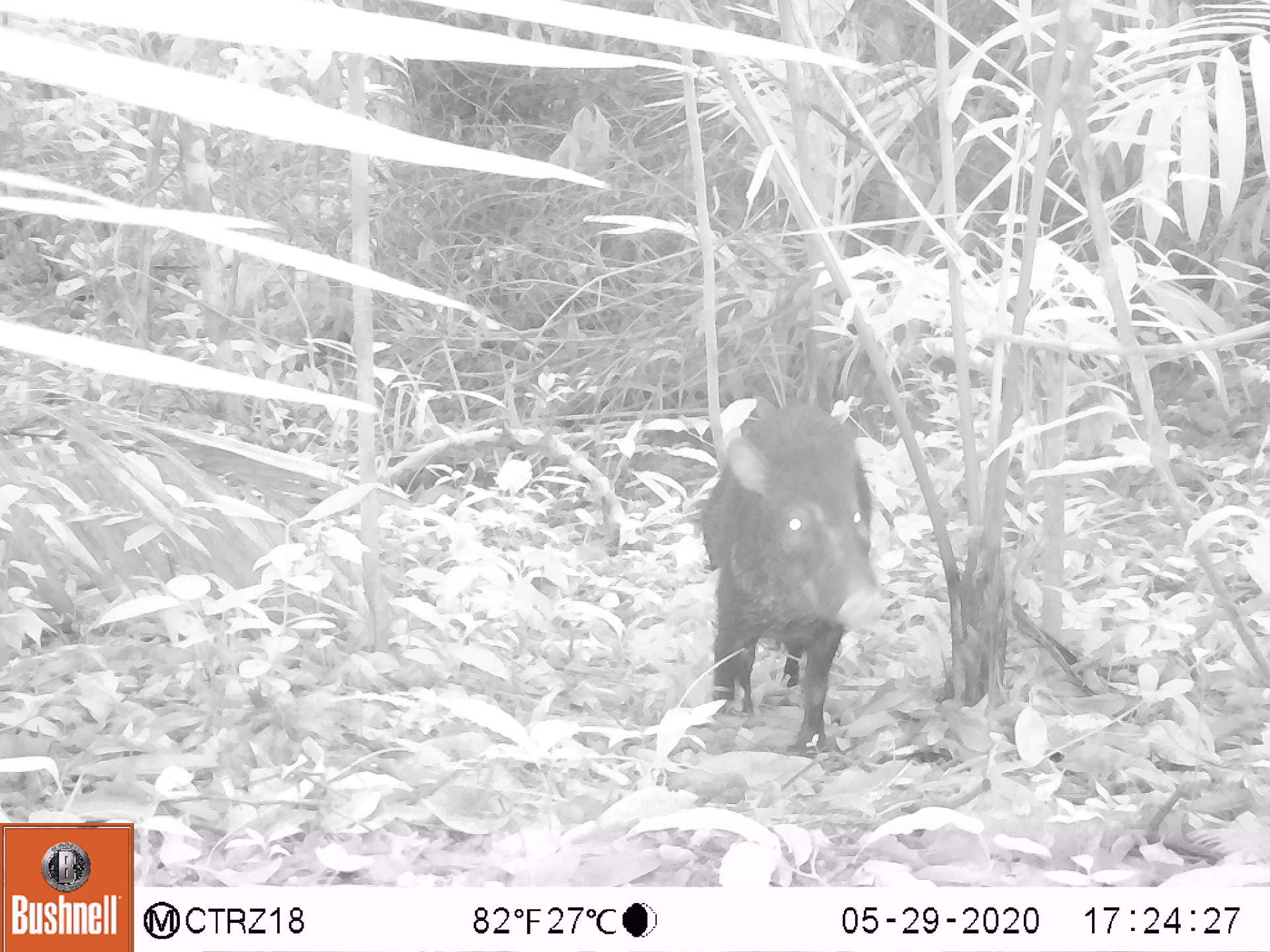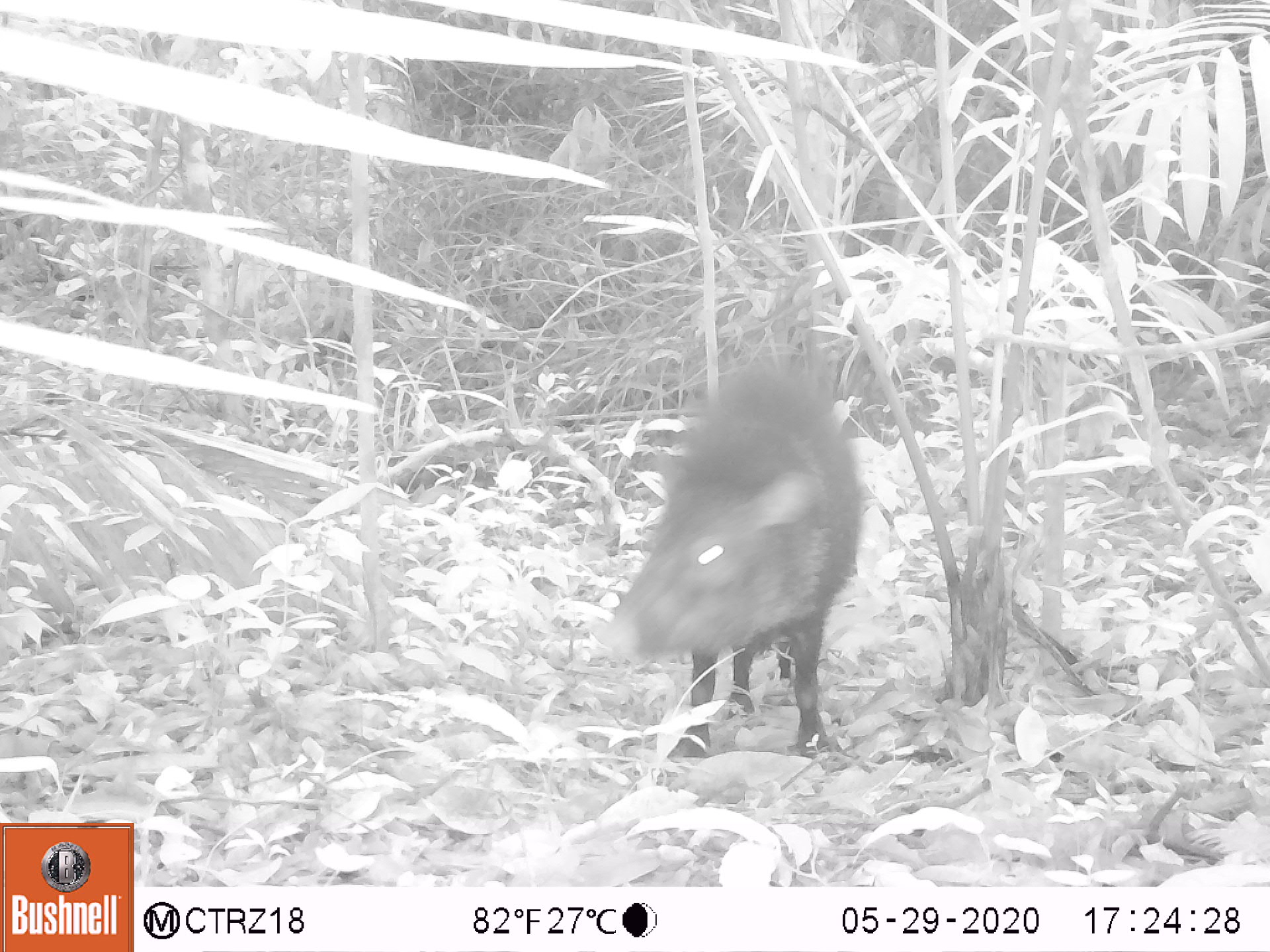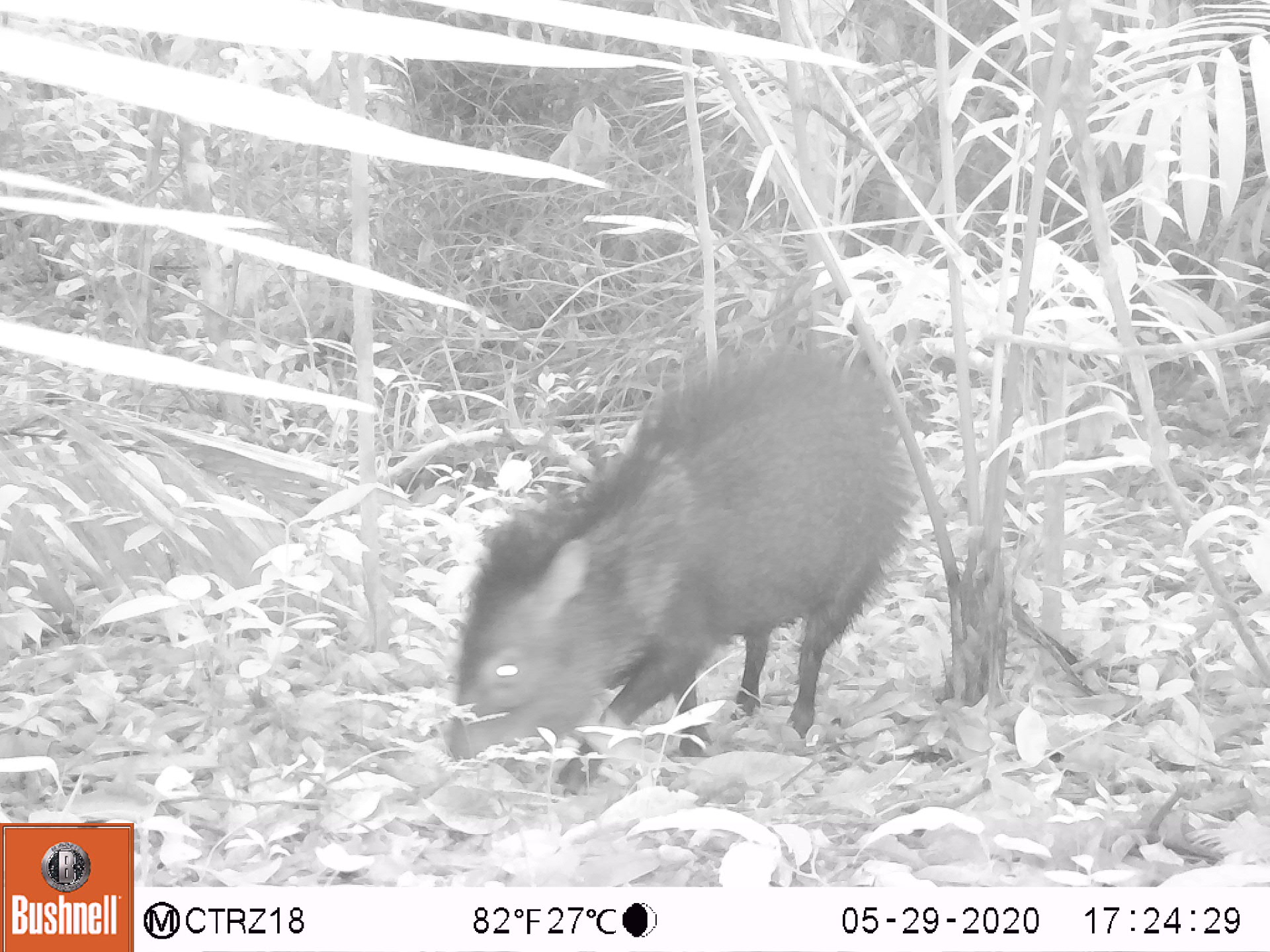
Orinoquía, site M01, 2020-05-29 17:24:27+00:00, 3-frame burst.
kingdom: Animalia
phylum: Chordata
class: Mammalia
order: Artiodactyla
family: Tayassuidae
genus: Pecari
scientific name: Pecari tajacu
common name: collared peccary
Collared peccary (Pecari tajacu).